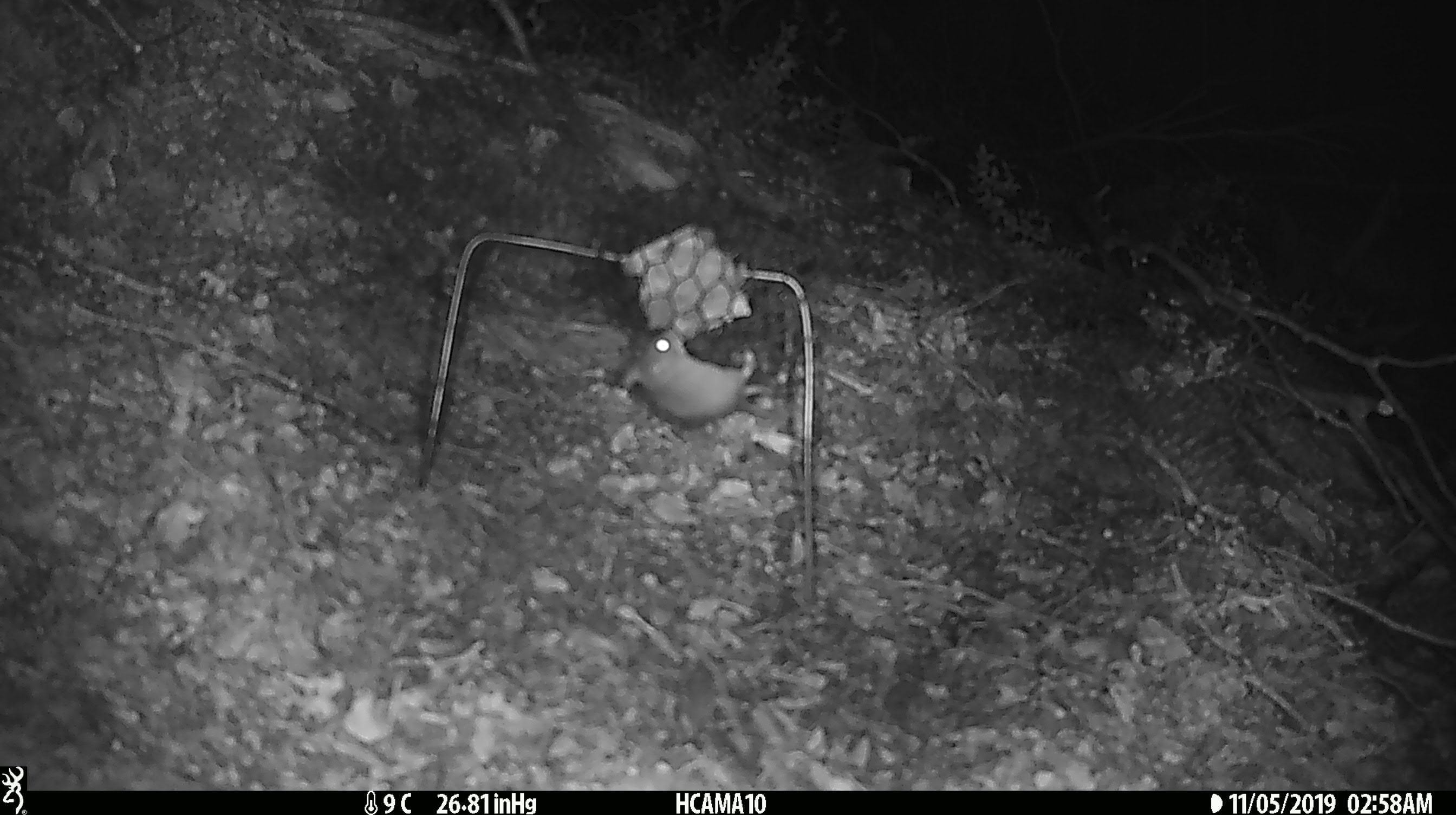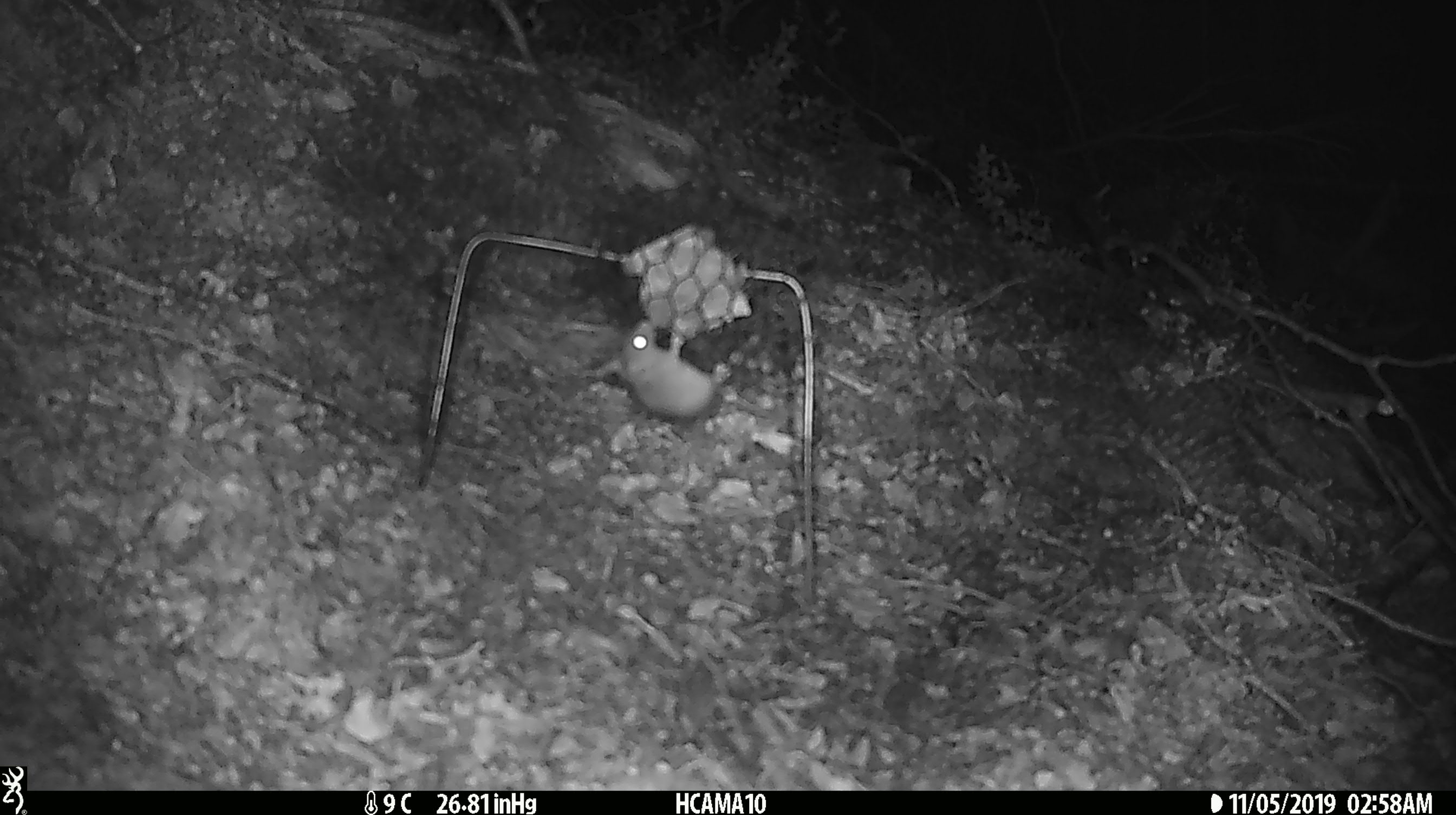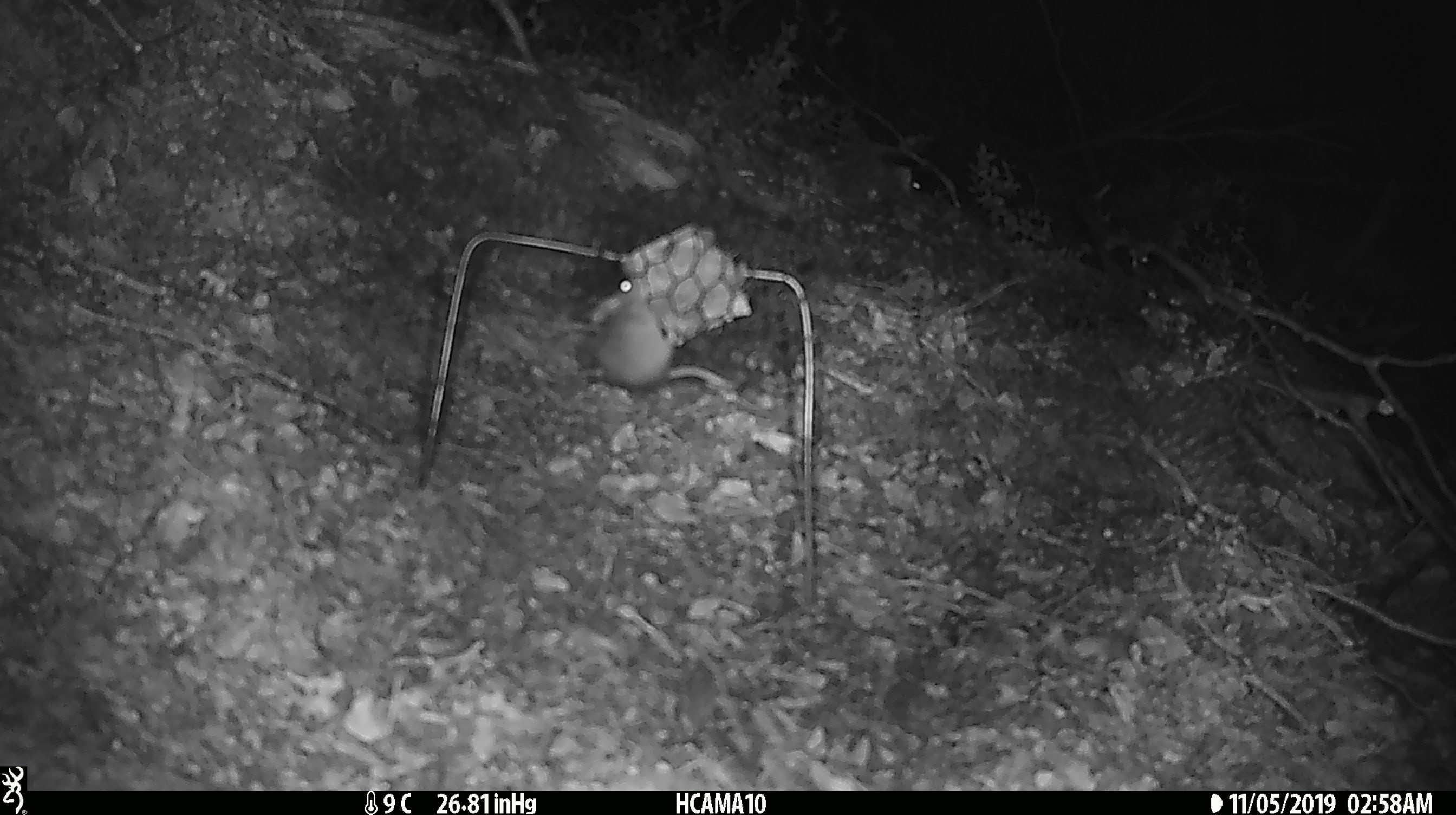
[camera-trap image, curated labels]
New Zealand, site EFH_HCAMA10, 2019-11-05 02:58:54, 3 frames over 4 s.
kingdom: Animalia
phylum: Chordata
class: Mammalia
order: Rodentia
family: Muridae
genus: Mus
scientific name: Mus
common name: mouse